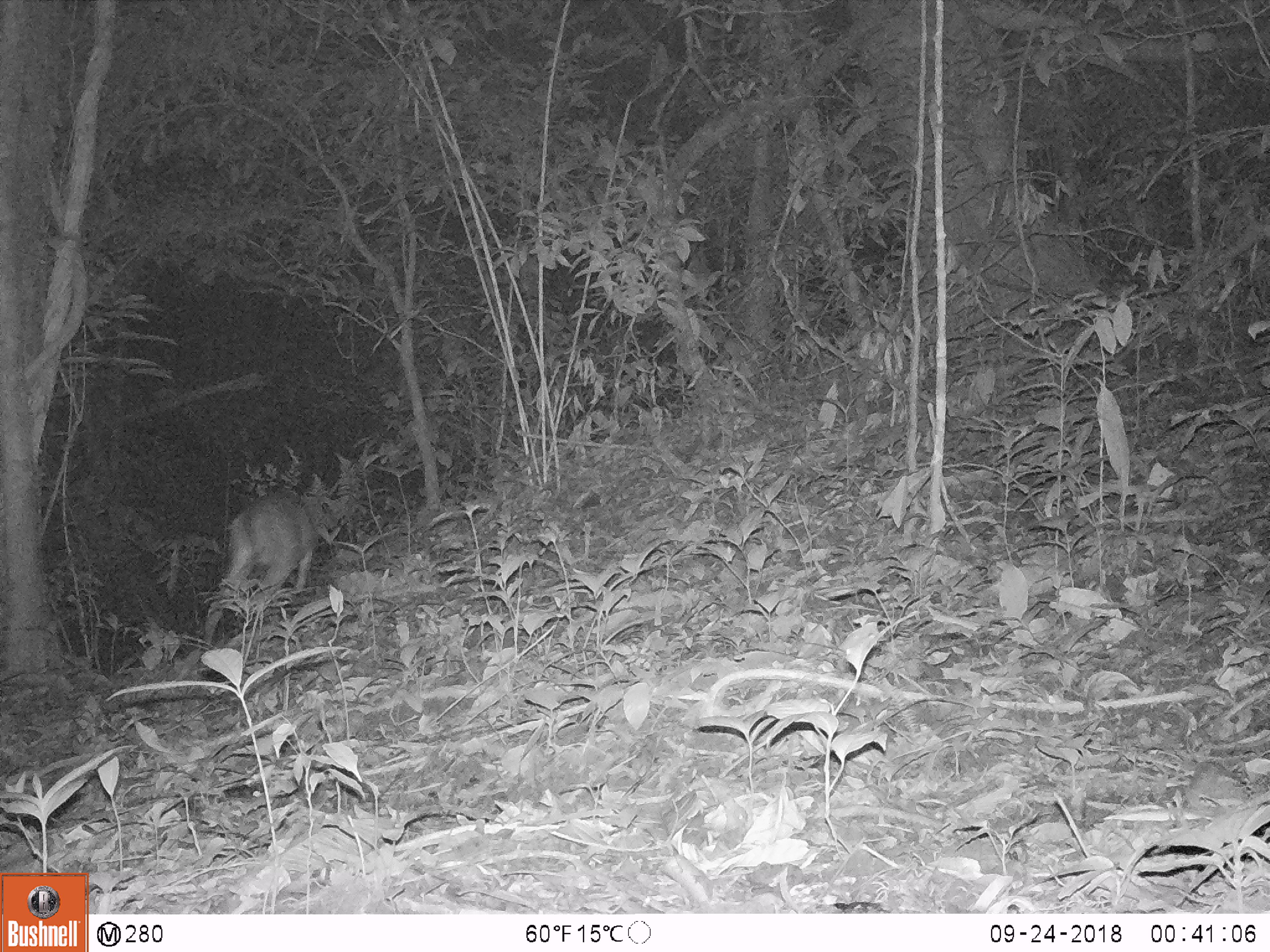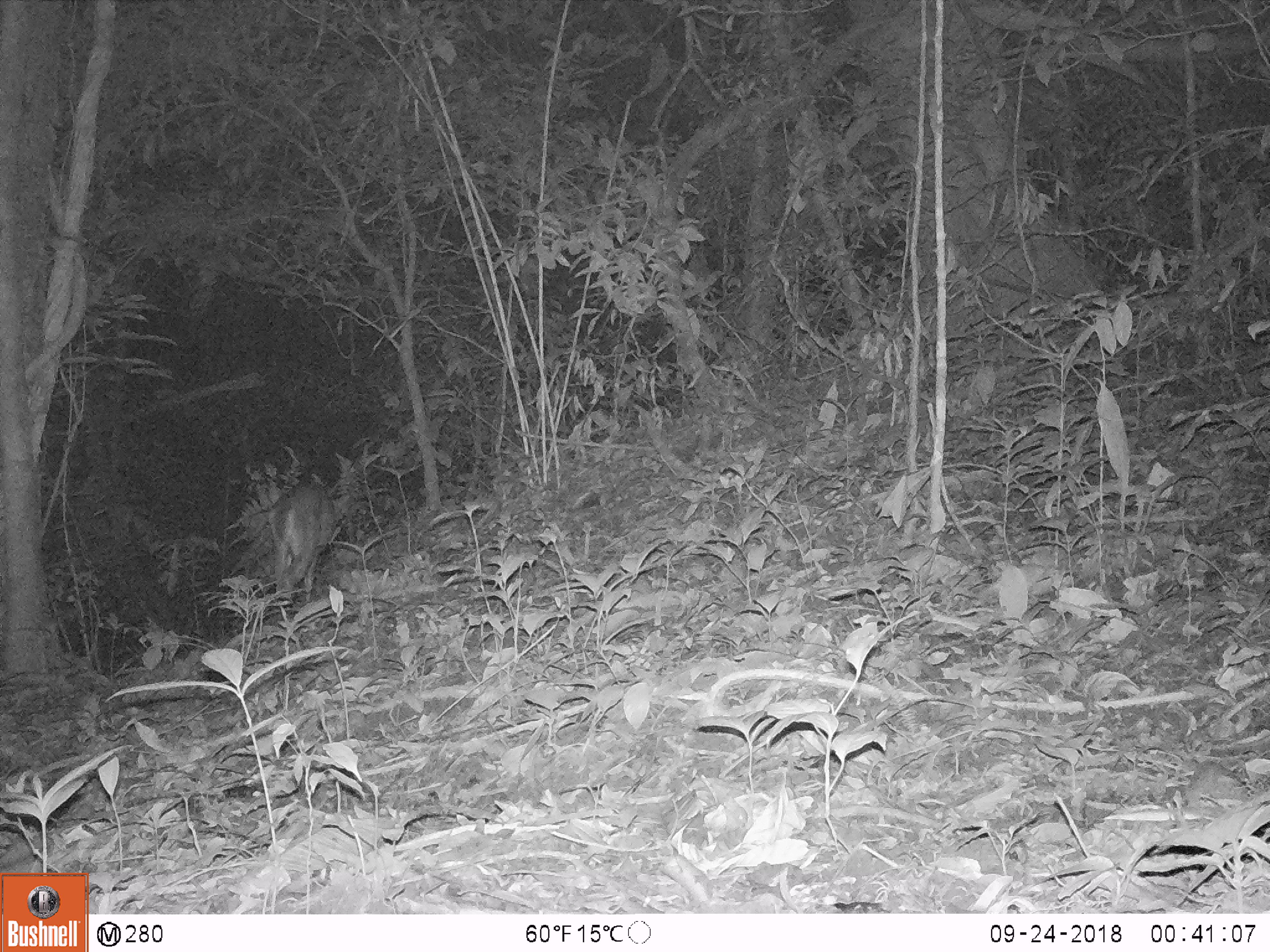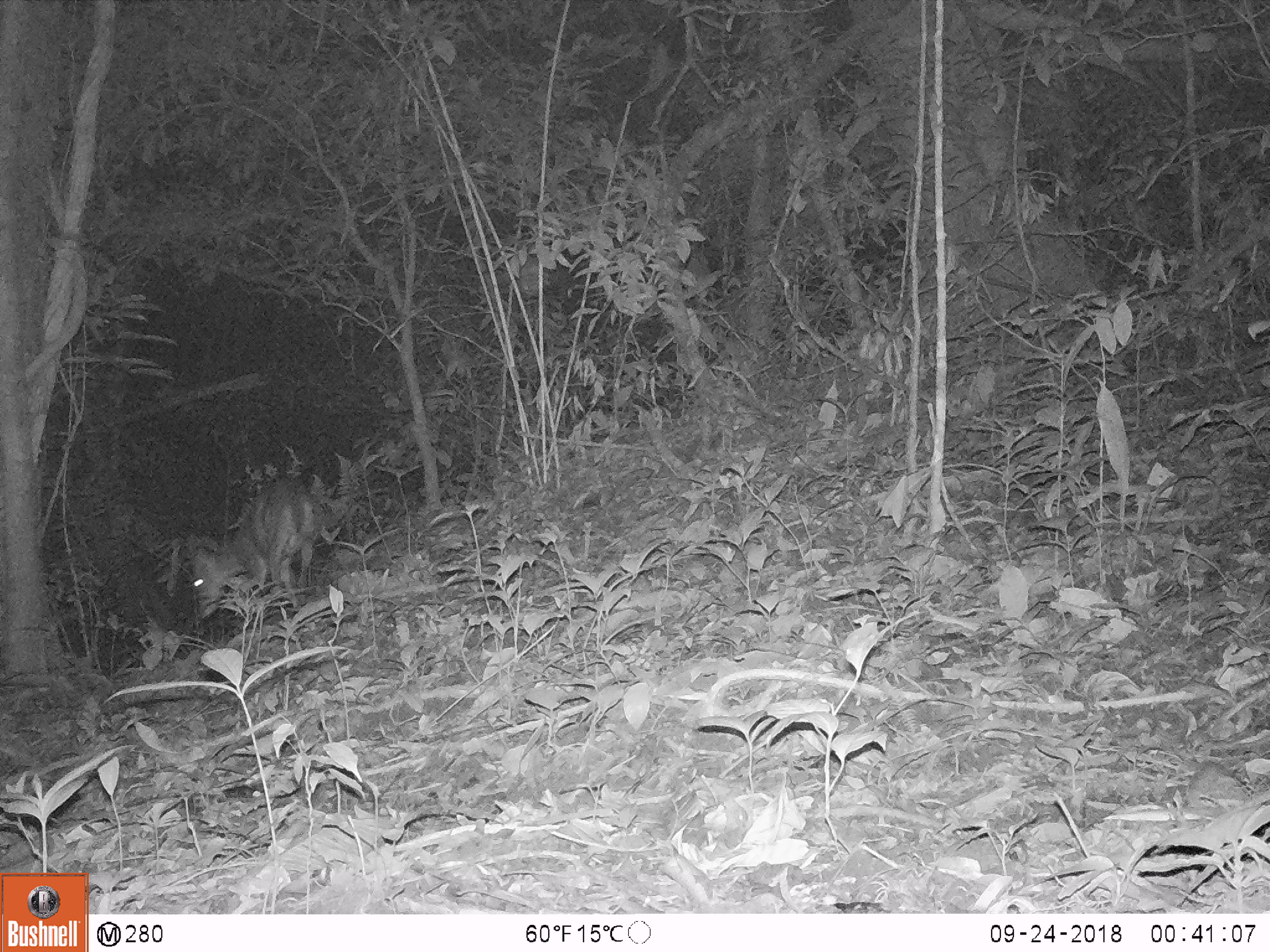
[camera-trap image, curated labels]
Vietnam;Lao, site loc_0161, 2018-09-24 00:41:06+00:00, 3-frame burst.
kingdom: Animalia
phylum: Chordata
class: Mammalia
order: Artiodactyla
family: Cervidae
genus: Muntiacus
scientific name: Muntiacus vuquangensis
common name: large-antlered muntjac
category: large antlered muntjac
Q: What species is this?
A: Large antlered muntjac (large-antlered muntjac) (Muntiacus vuquangensis).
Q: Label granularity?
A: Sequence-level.